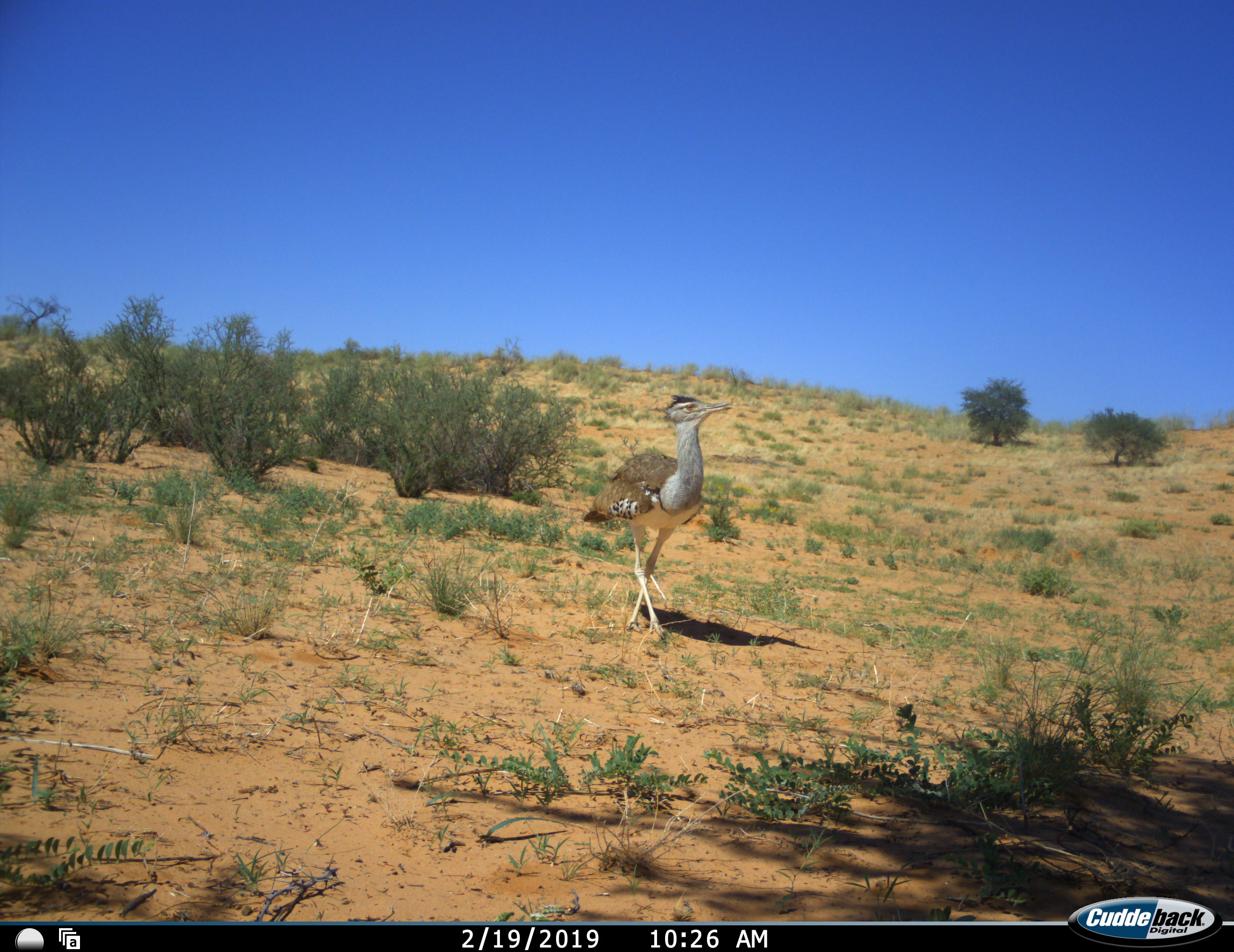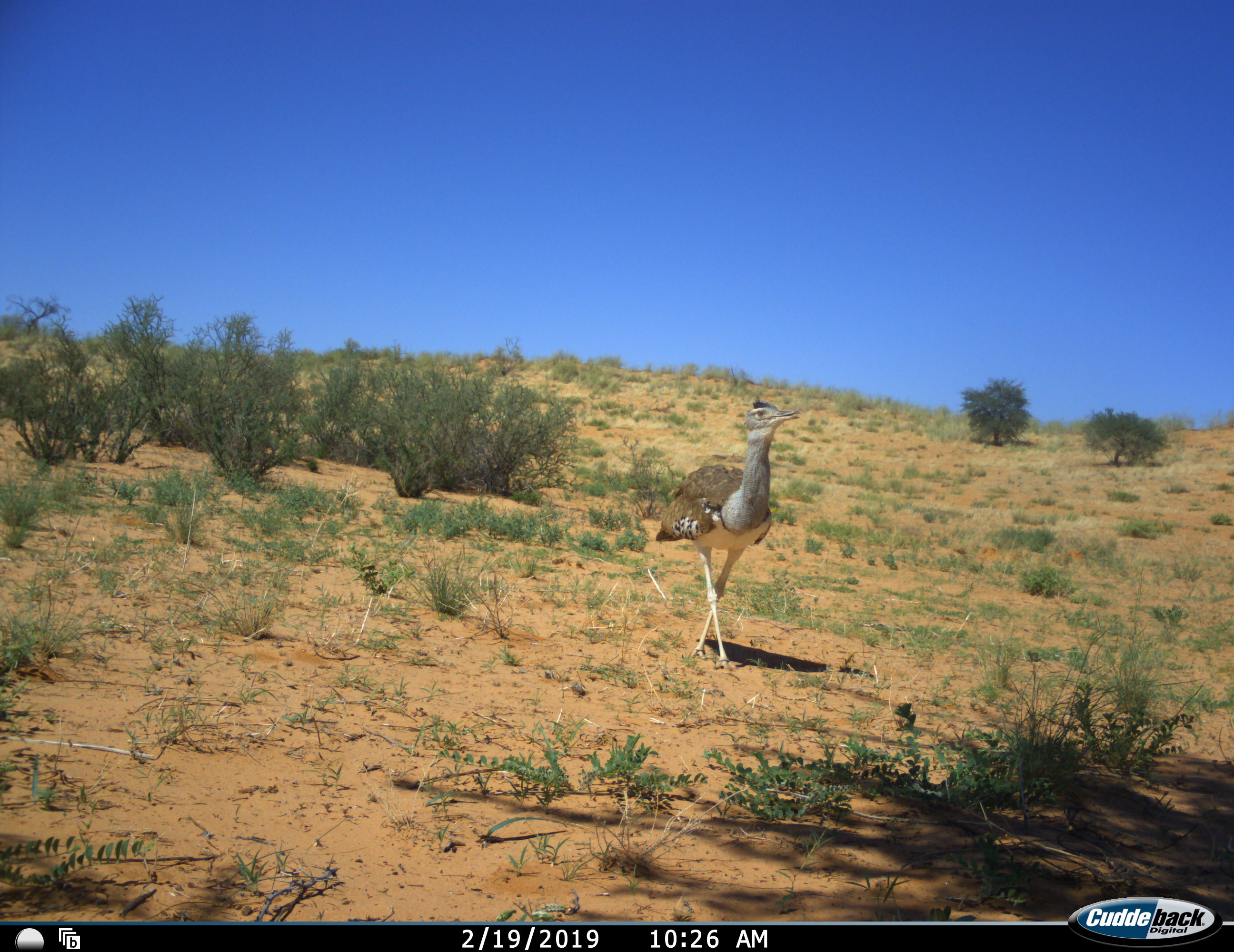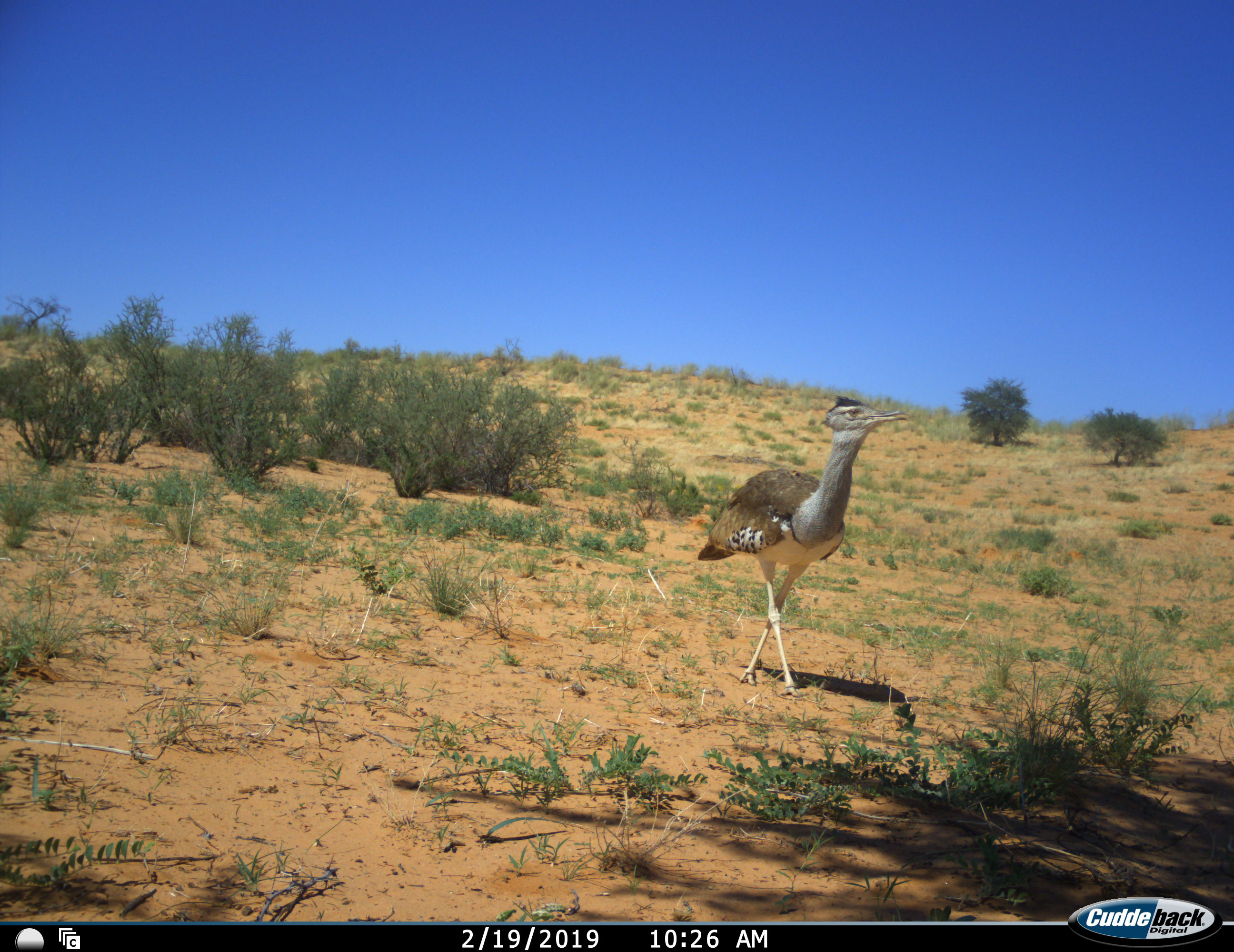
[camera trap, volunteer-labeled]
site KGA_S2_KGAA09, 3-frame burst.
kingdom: Animalia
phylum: Chordata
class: Aves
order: Otidiformes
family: Otididae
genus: Ardeotis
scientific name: Ardeotis kori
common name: kori bustard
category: bustardkori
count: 1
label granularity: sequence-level